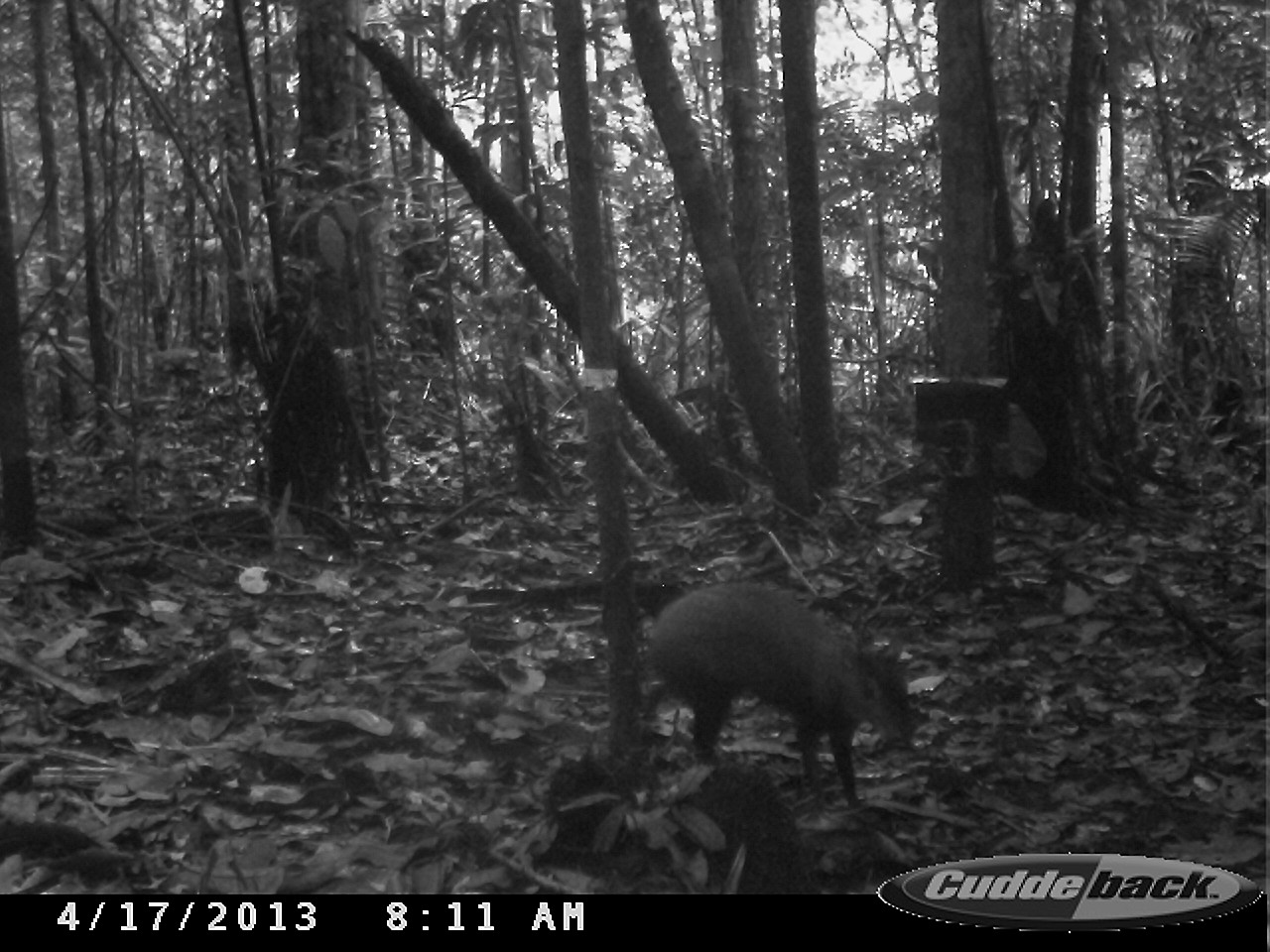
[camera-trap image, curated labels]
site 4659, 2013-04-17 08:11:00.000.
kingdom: Animalia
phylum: Chordata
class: Mammalia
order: Rodentia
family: Dasyproctidae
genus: Dasyprocta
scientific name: Dasyprocta leporina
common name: red-rumped agouti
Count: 1.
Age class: adult.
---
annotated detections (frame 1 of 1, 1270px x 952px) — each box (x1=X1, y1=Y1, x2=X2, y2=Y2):
dasyprocta leporina: (x1=639, y1=576, x2=913, y2=807)